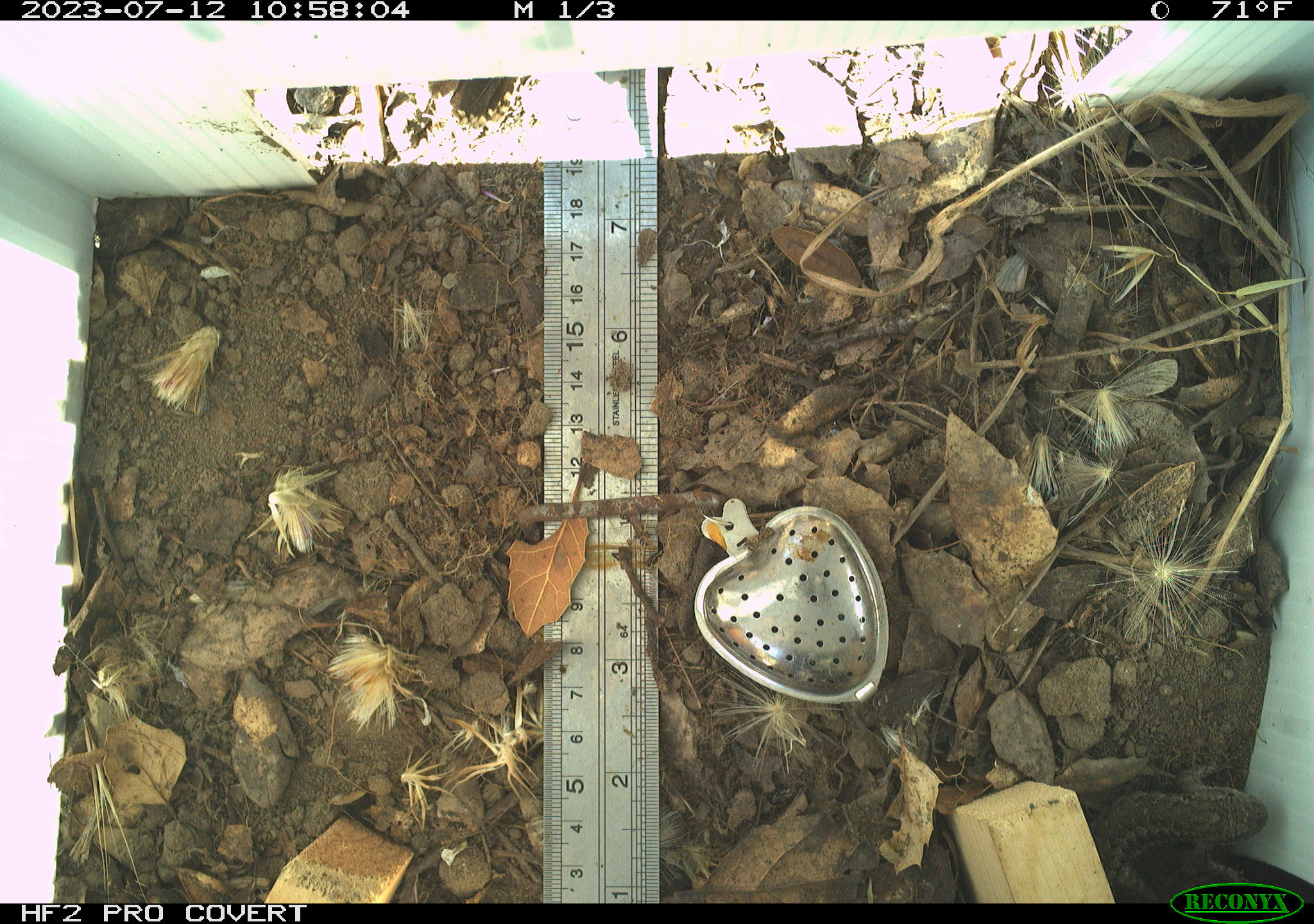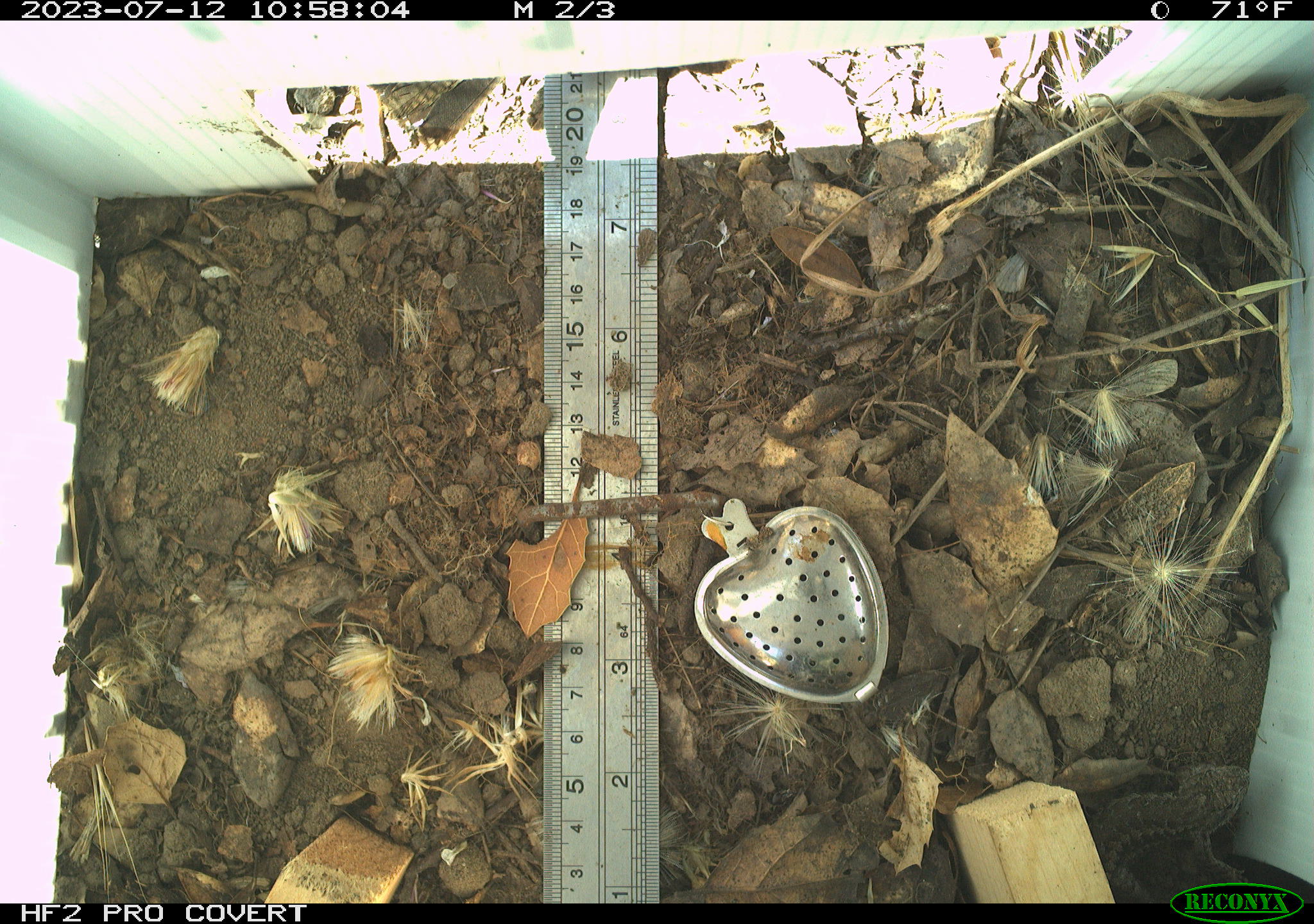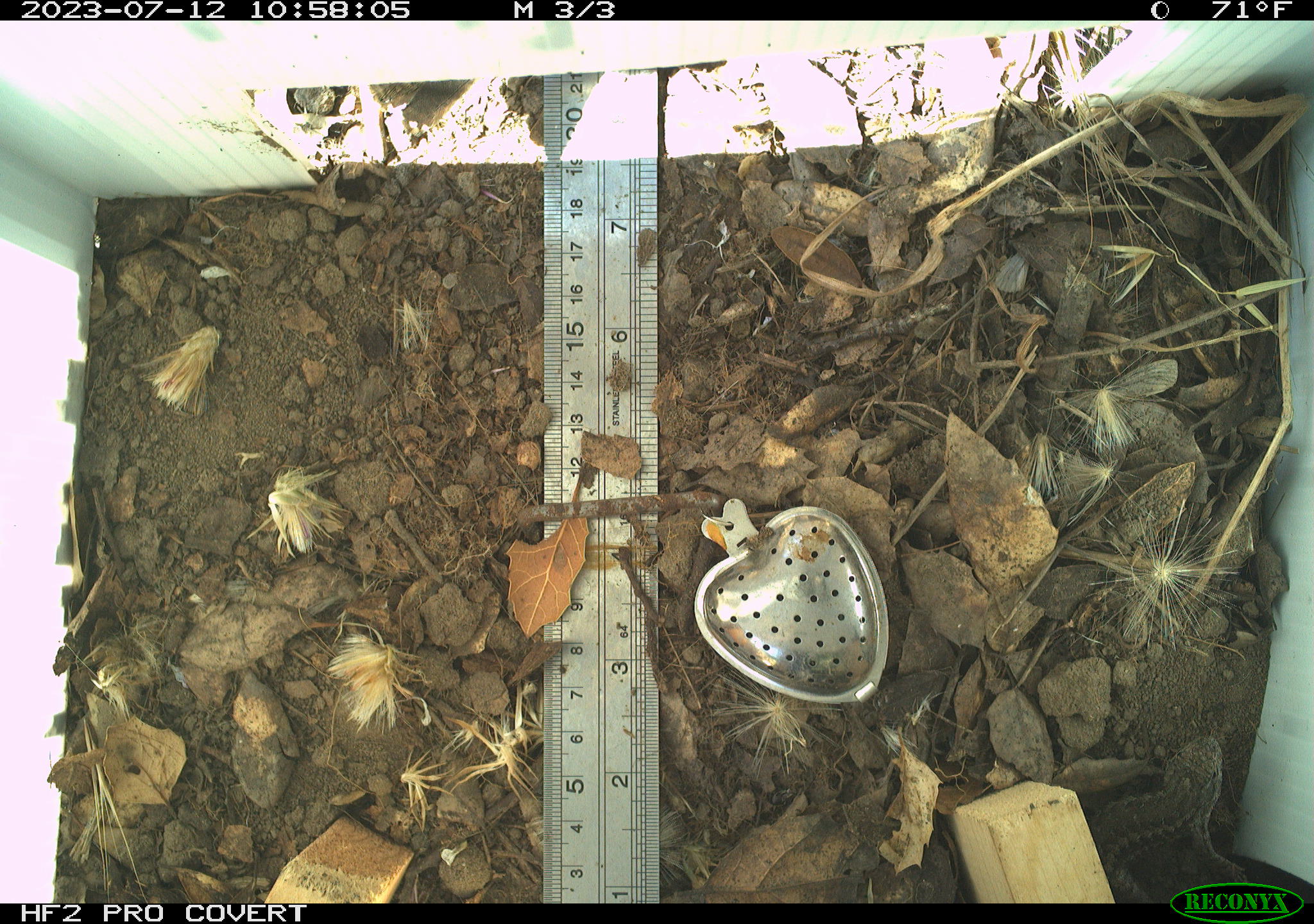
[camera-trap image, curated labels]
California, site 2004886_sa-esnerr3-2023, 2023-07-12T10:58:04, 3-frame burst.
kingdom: Animalia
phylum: Chordata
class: Reptilia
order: Squamata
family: Phrynosomatidae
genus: Sceloporus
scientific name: Sceloporus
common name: spiny lizards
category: sceloporus species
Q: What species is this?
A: Sceloporus species (spiny lizards) (Sceloporus).